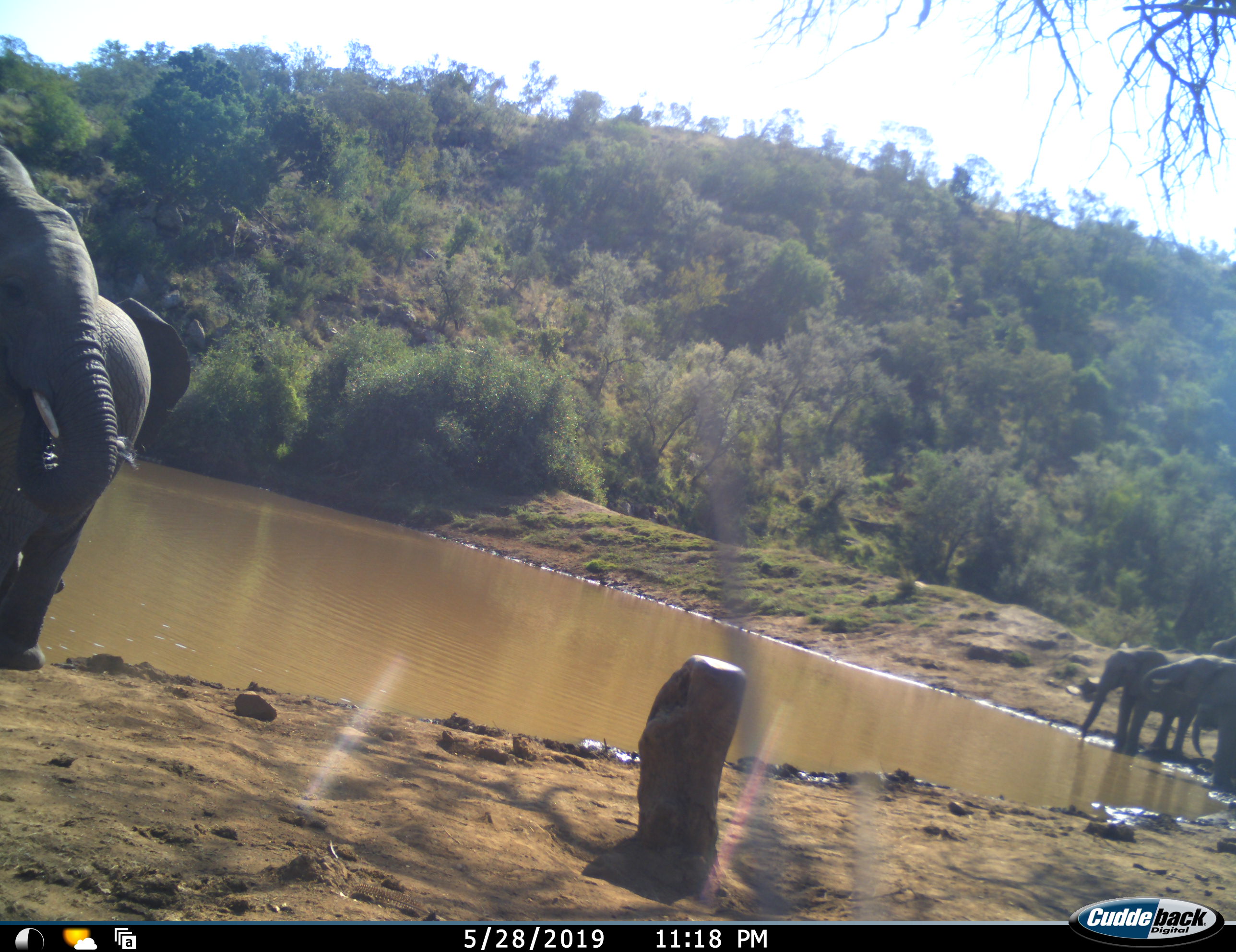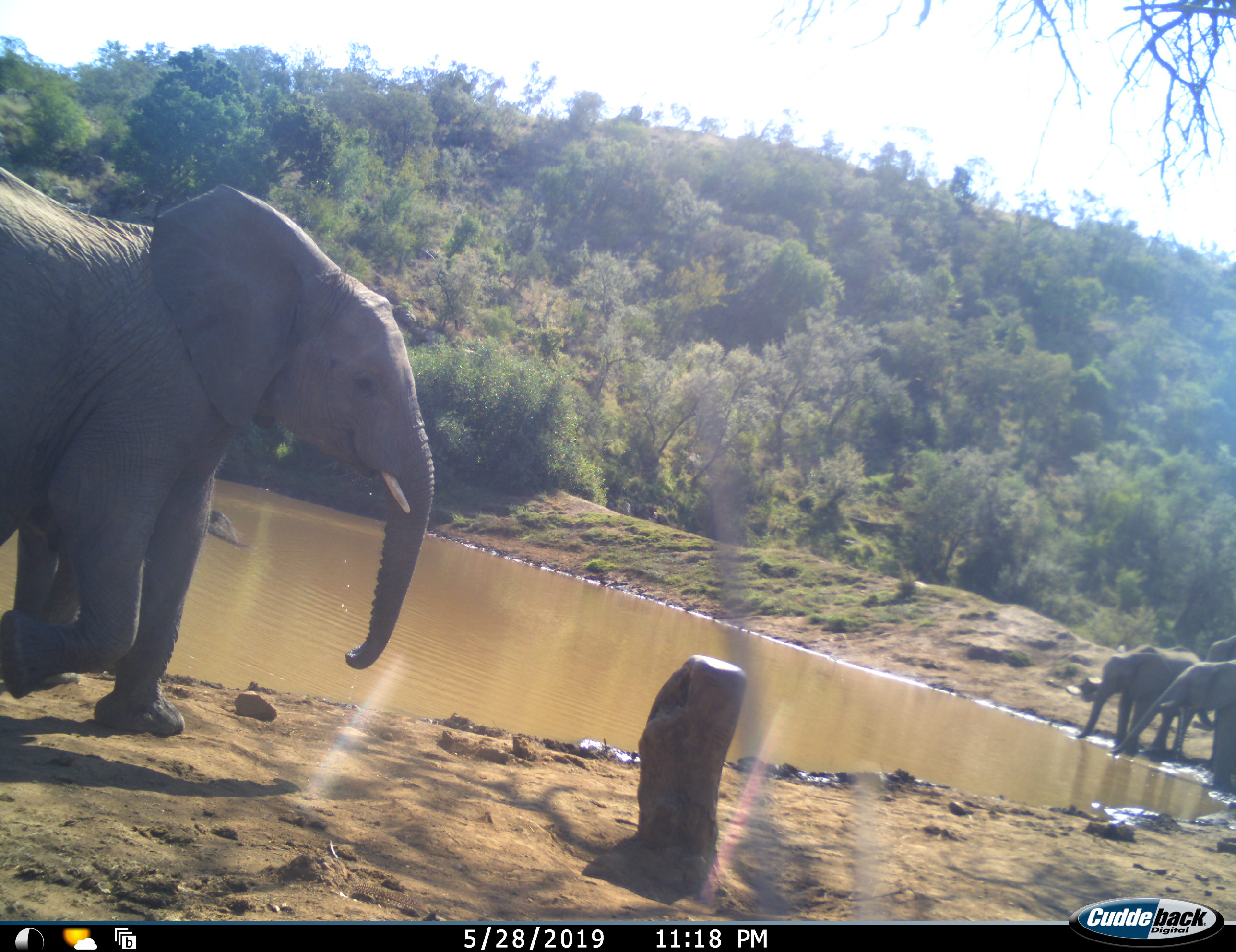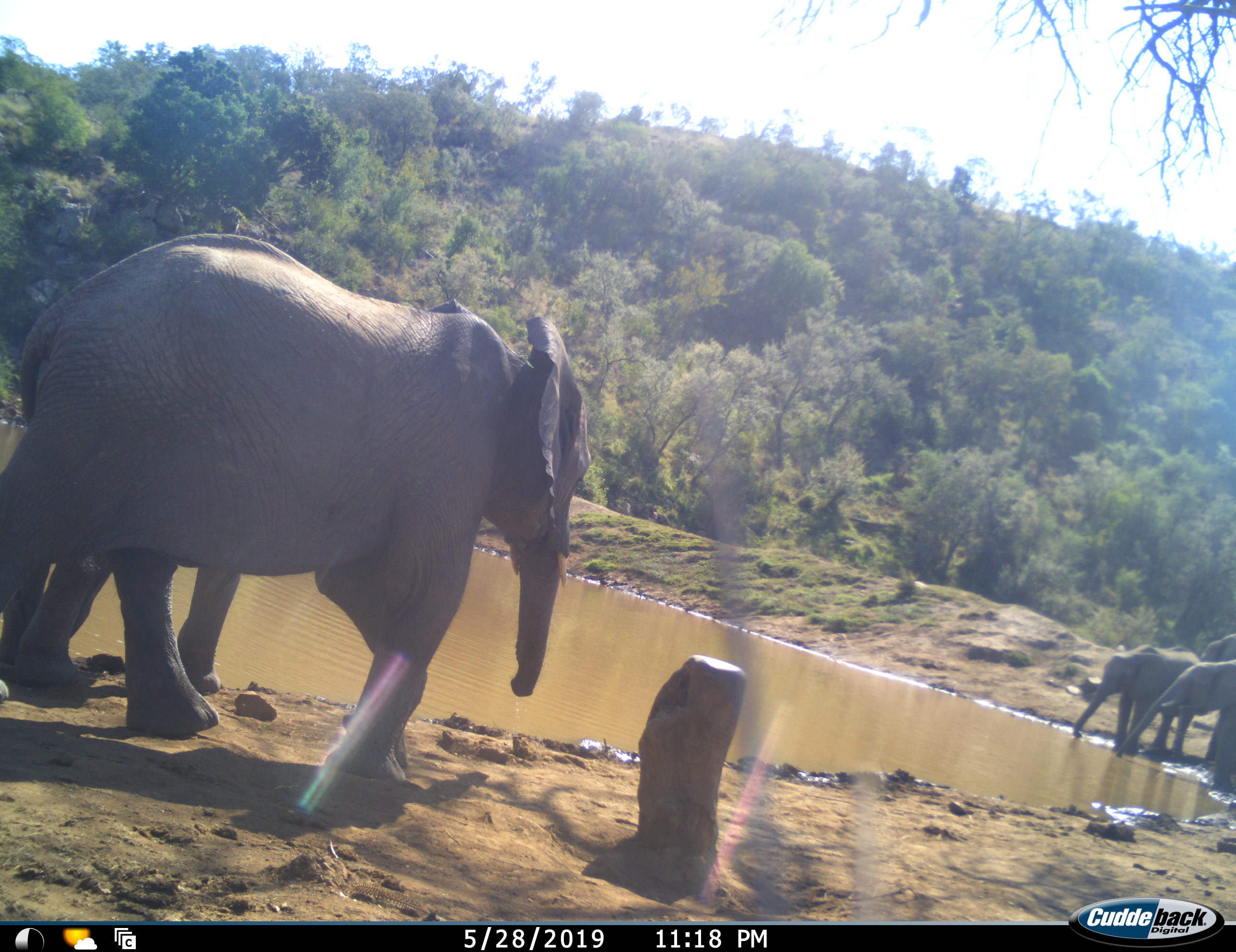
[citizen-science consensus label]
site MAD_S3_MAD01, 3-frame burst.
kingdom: Animalia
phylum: Chordata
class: Mammalia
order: Proboscidea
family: Elephantidae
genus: Loxodonta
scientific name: Loxodonta africana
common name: african bush elephant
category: elephant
Elephant (african bush elephant) (Loxodonta africana), count 5. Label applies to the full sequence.